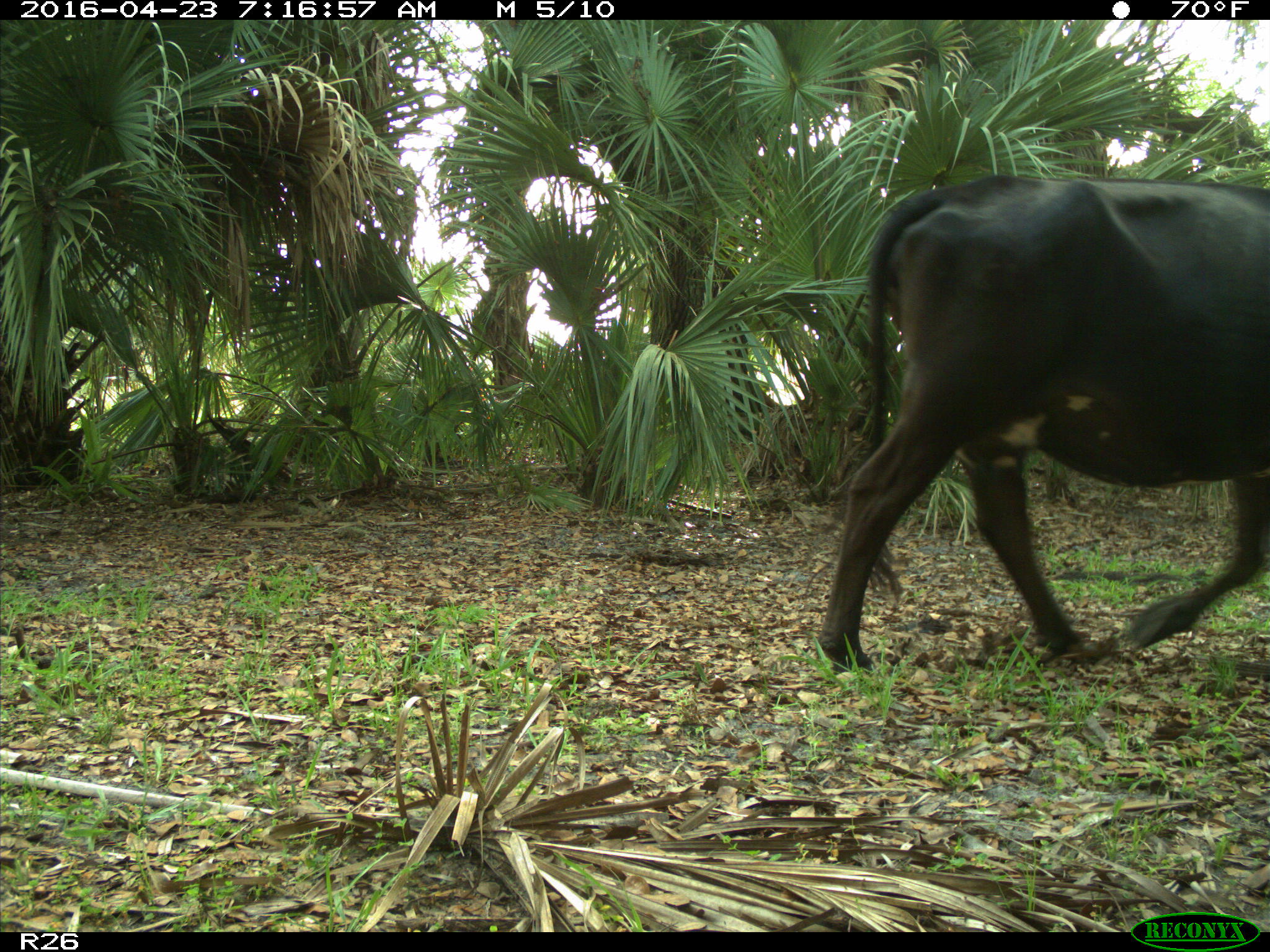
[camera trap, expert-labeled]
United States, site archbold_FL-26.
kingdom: Animalia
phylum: Chordata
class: Mammalia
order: Artiodactyla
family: Bovidae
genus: Bos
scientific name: Bos taurus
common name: domestic cow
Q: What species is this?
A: Bos taurus (domestic cow).